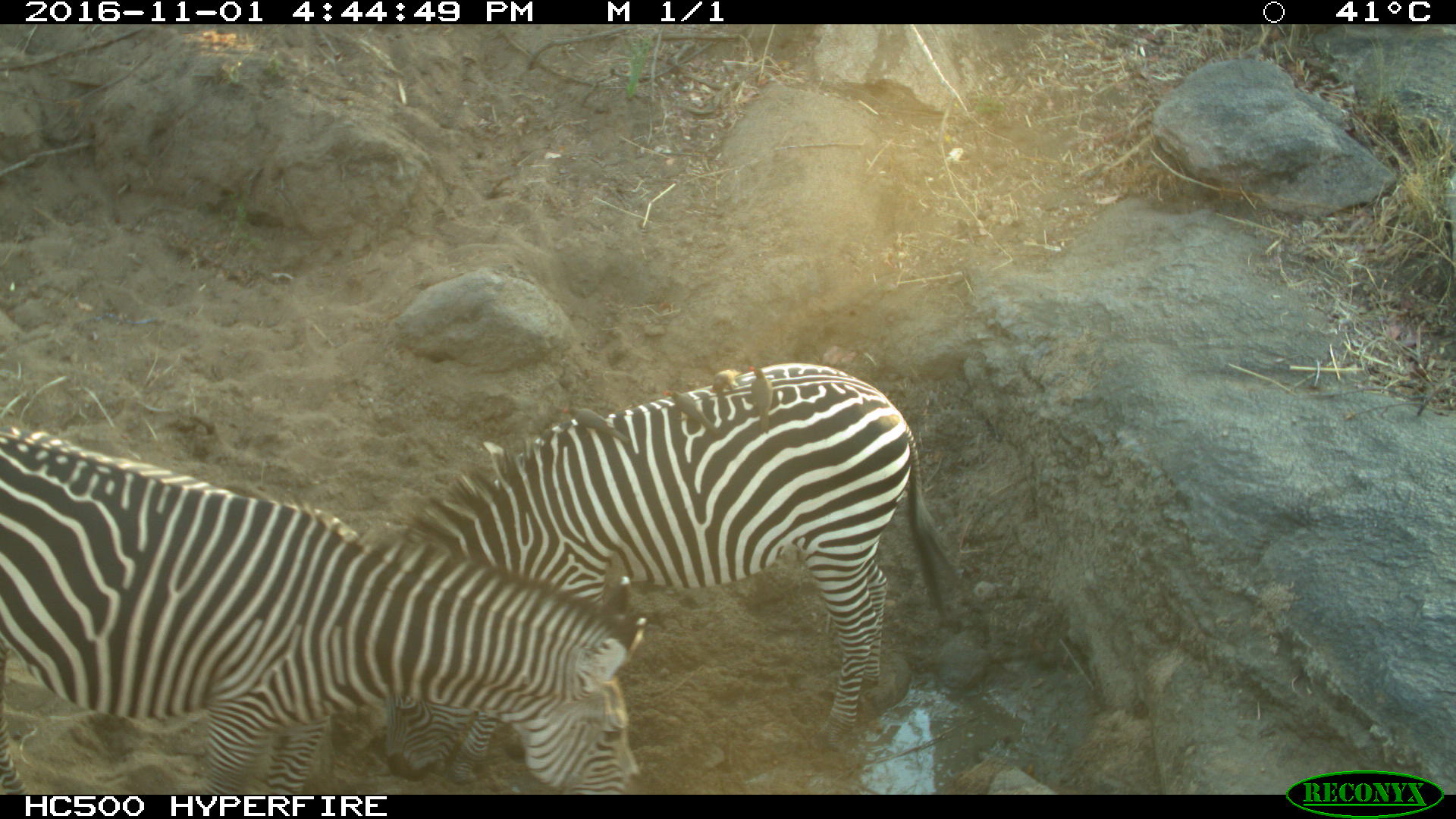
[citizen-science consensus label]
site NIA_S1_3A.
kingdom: Animalia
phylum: Chordata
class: Mammalia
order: Perissodactyla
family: Equidae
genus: Equus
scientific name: Equus quagga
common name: plains zebra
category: zebraplains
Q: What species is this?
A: Zebraplains (plains zebra) (Equus quagga).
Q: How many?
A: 2.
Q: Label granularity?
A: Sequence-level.